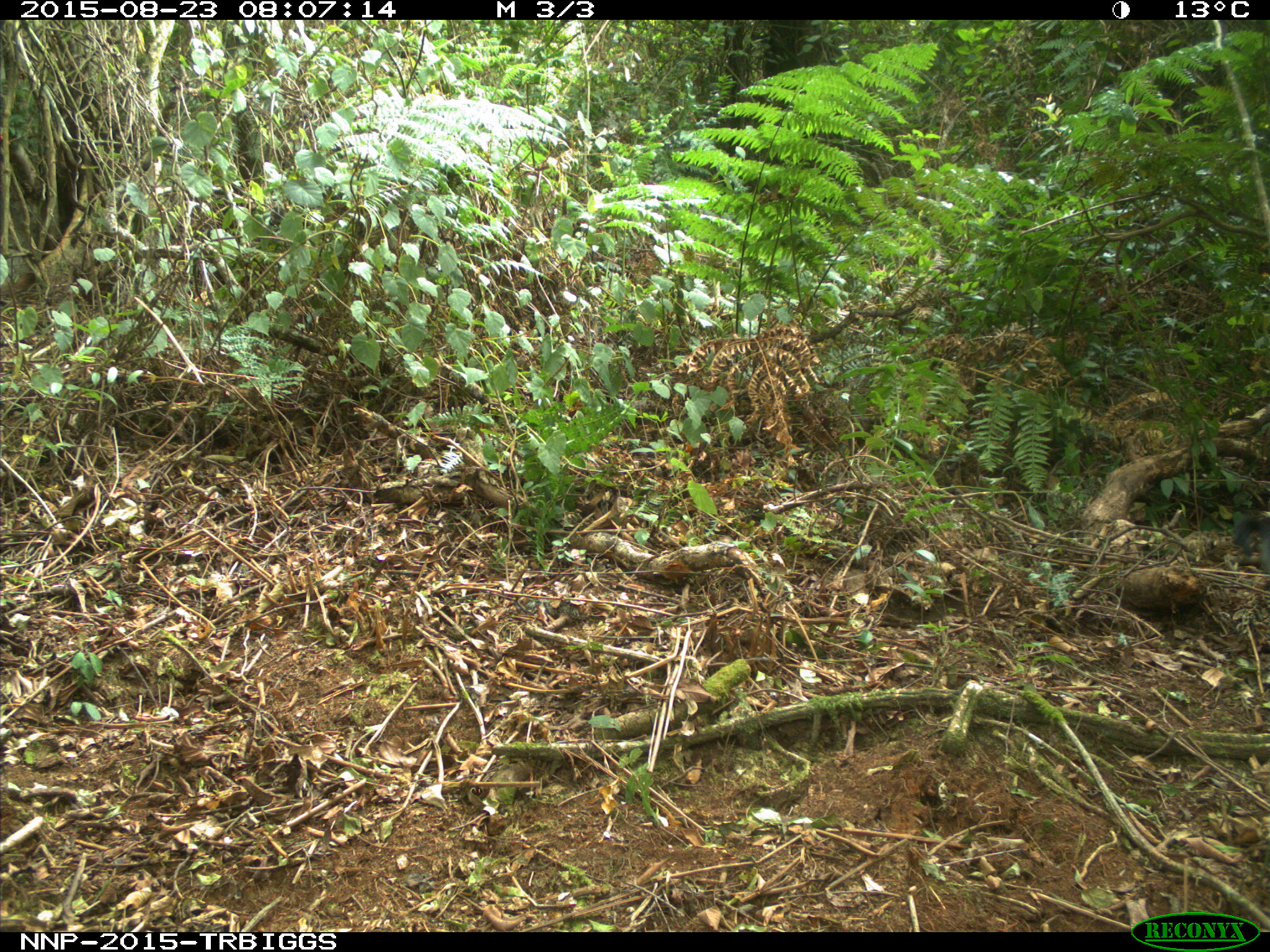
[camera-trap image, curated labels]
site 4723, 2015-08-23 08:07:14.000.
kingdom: Animalia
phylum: Chordata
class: Mammalia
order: Primates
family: Cercopithecidae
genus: Allochrocebus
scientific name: Allochrocebus lhoesti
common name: l'hoest's monkey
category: cercopithecus lhoesti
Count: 1.